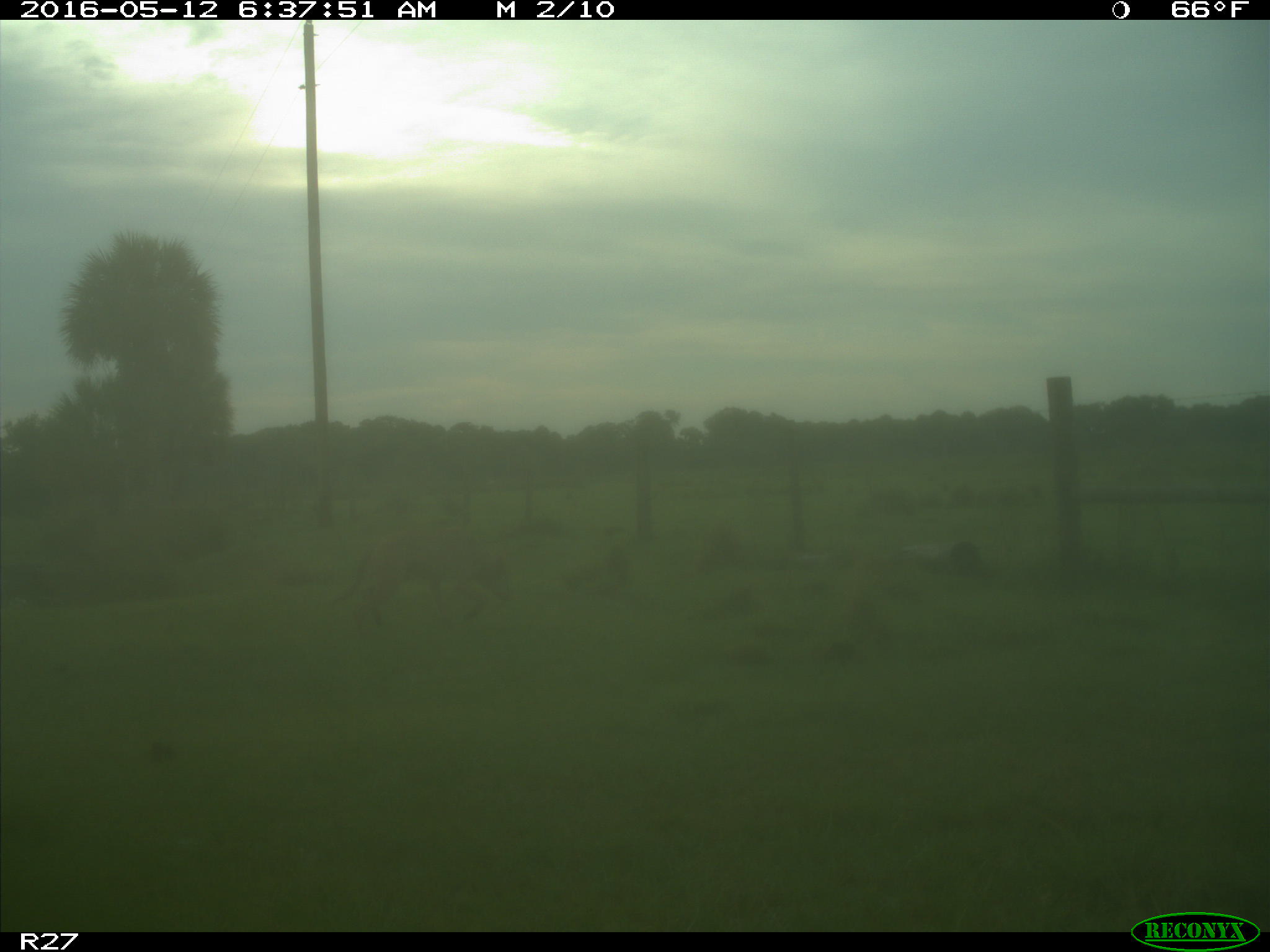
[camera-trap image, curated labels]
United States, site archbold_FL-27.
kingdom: Animalia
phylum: Chordata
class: Mammalia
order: Carnivora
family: Canidae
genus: Canis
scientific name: Canis latrans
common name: coyote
Canis latrans (coyote).